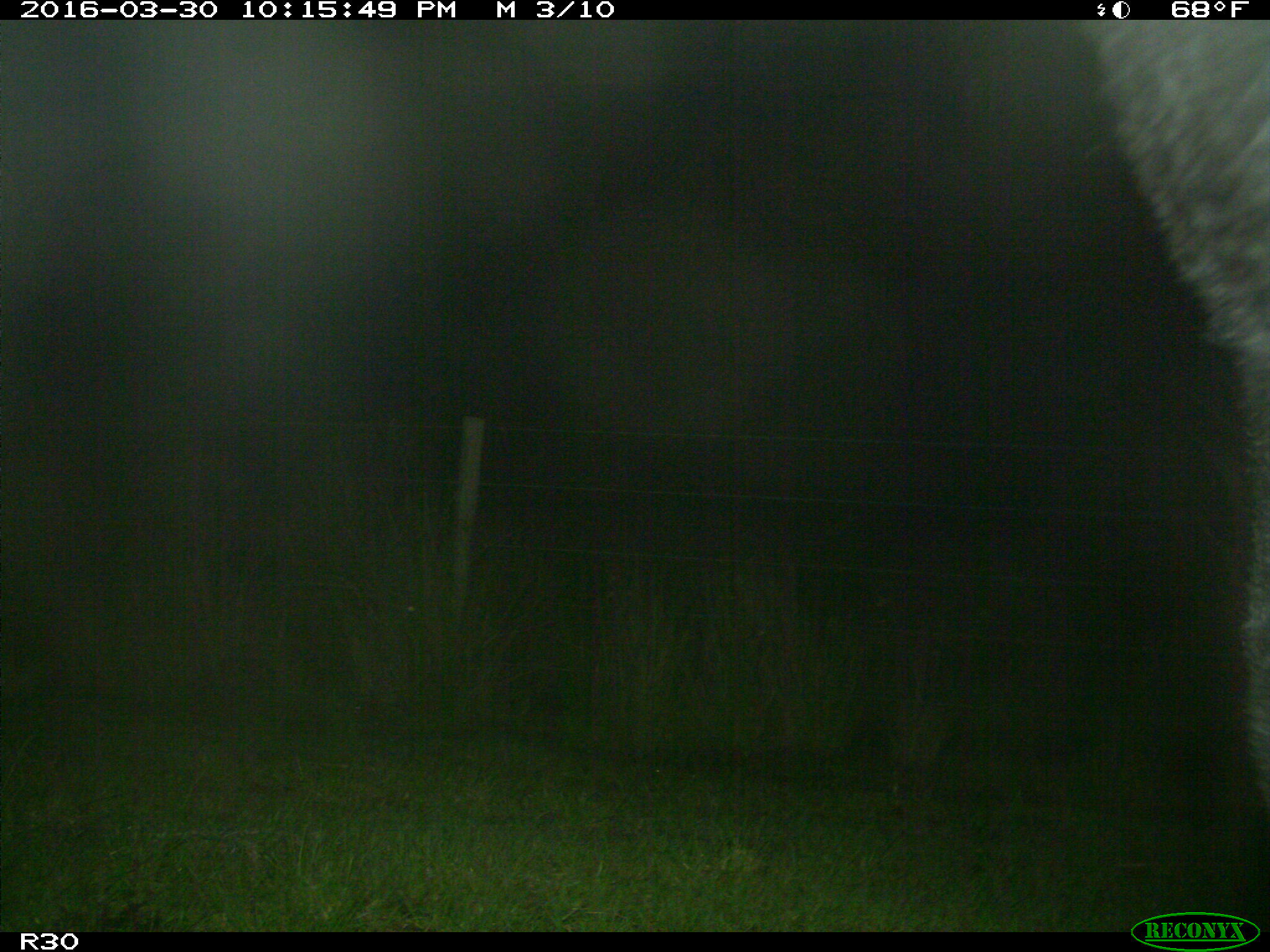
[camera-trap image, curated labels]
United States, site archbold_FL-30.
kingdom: Animalia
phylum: Chordata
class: Mammalia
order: Artiodactyla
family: Bovidae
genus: Bos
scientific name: Bos taurus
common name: domestic cow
Bos taurus (domestic cow).